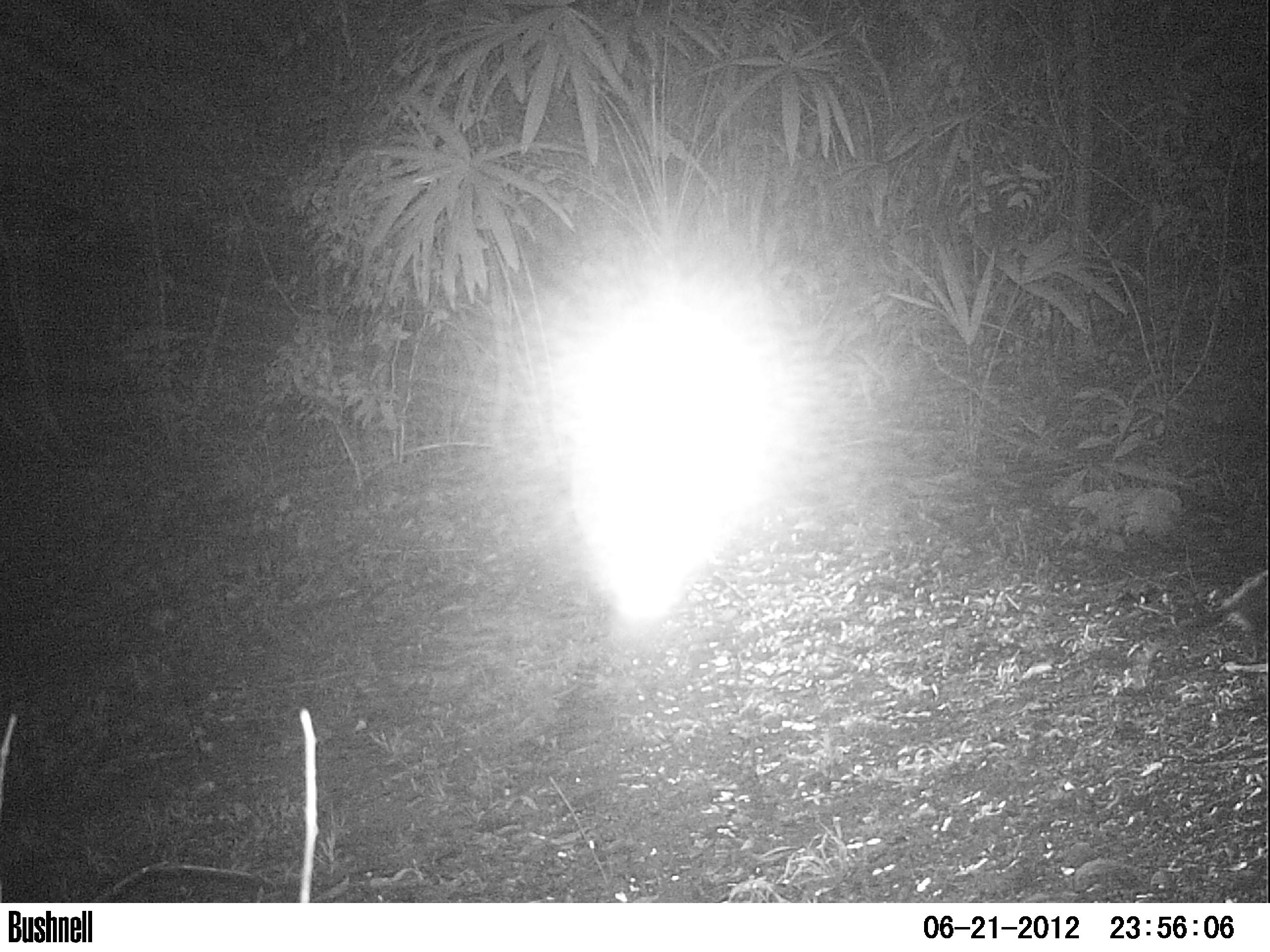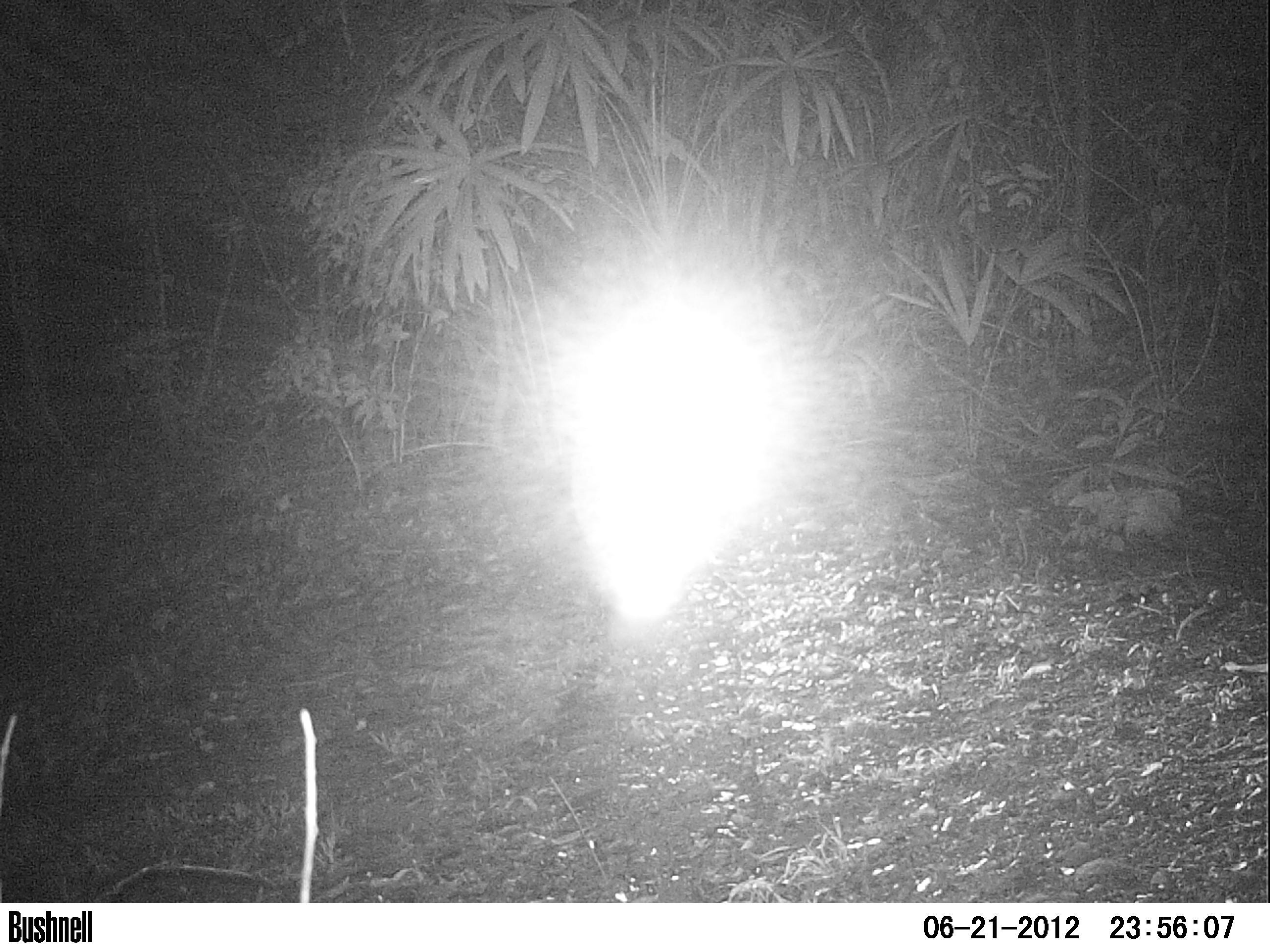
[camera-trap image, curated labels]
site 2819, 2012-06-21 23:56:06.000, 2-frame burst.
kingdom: Animalia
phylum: Chordata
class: Mammalia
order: Didelphimorphia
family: Didelphidae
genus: Didelphis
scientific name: Didelphis virginiana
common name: virginia opossum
Didelphis virginiana (virginia opossum), count 1, age adult.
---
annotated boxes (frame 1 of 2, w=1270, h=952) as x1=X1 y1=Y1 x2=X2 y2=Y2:
didelphis virginiana: x1=1211 y1=568 x2=1269 y2=662